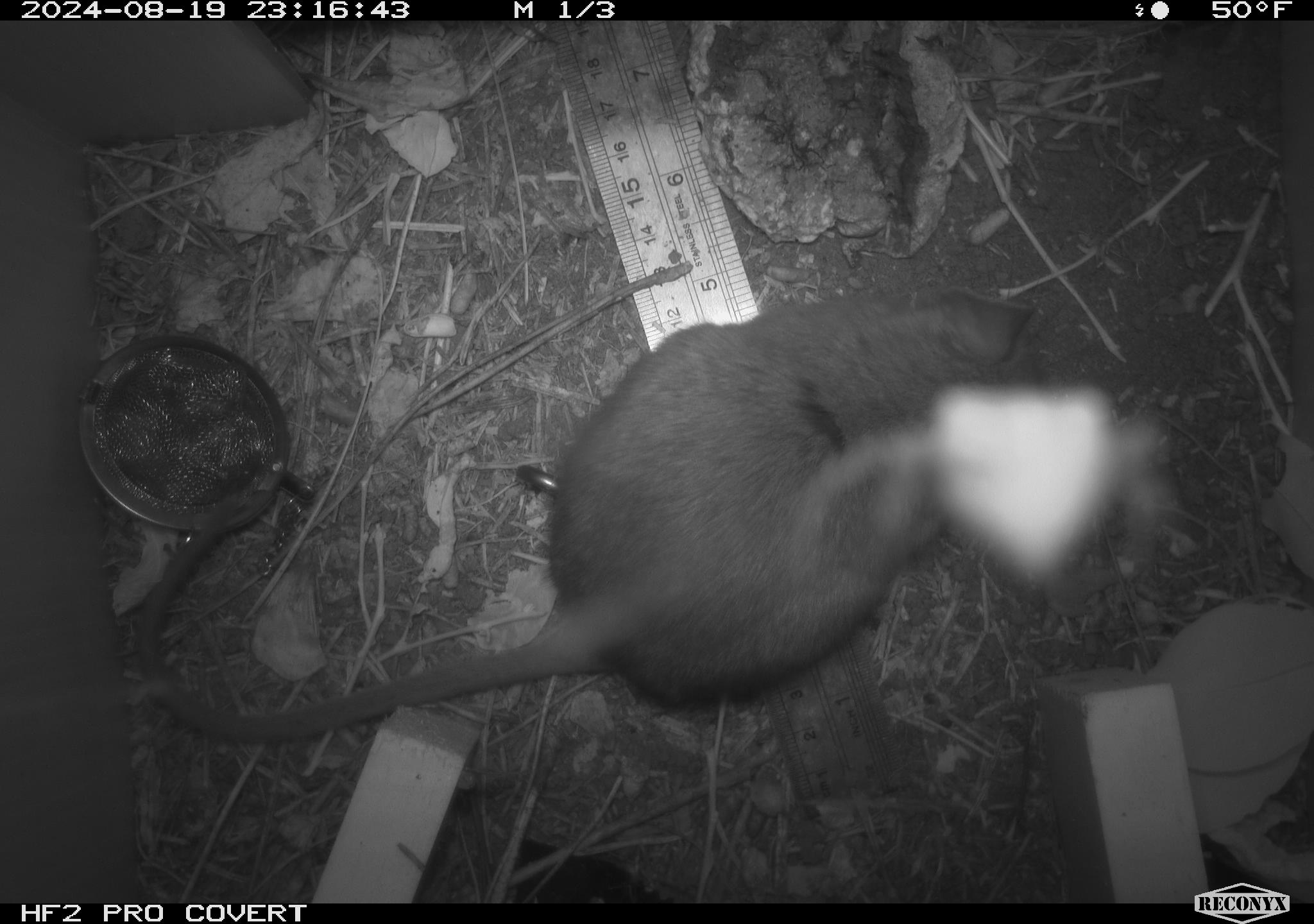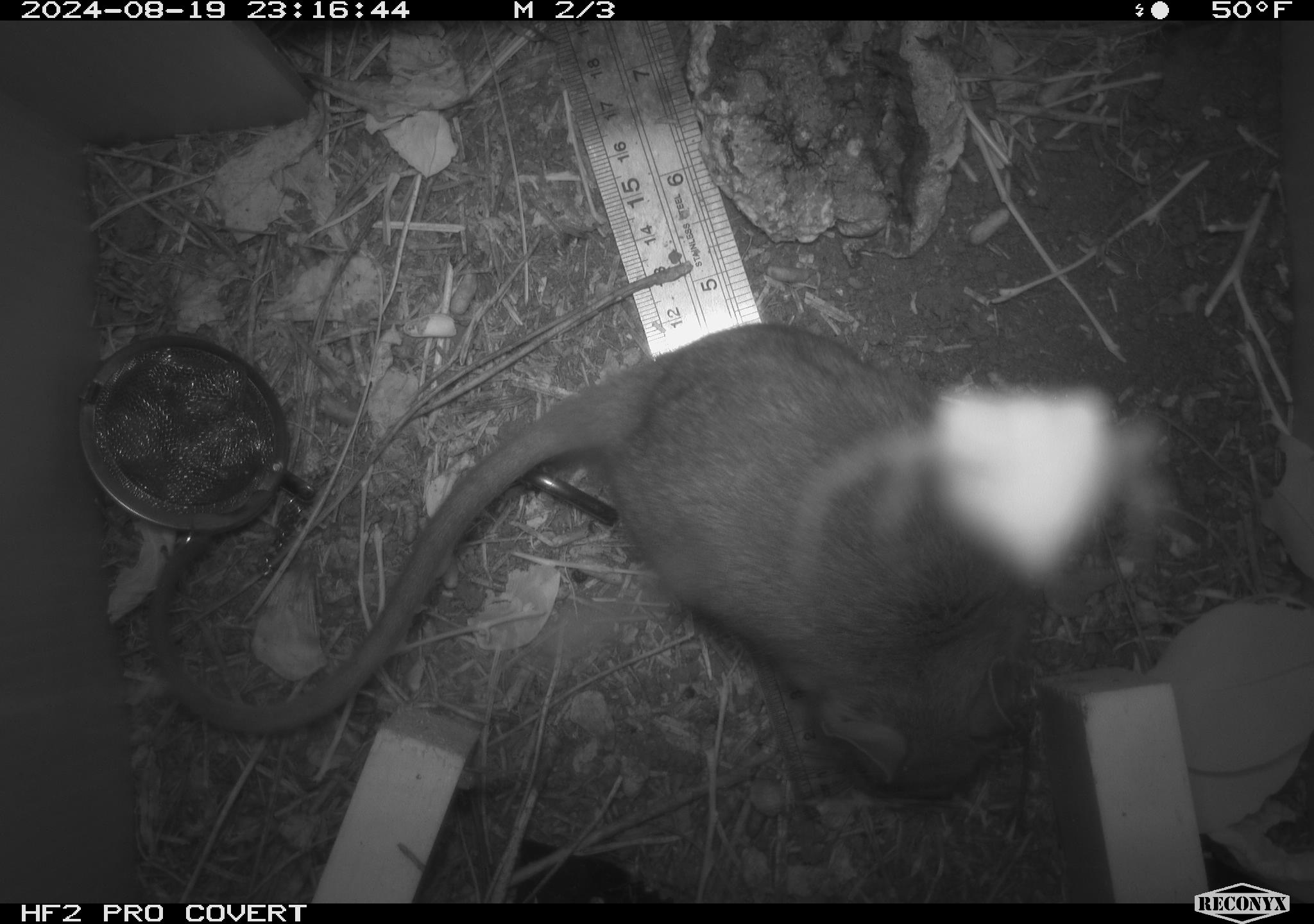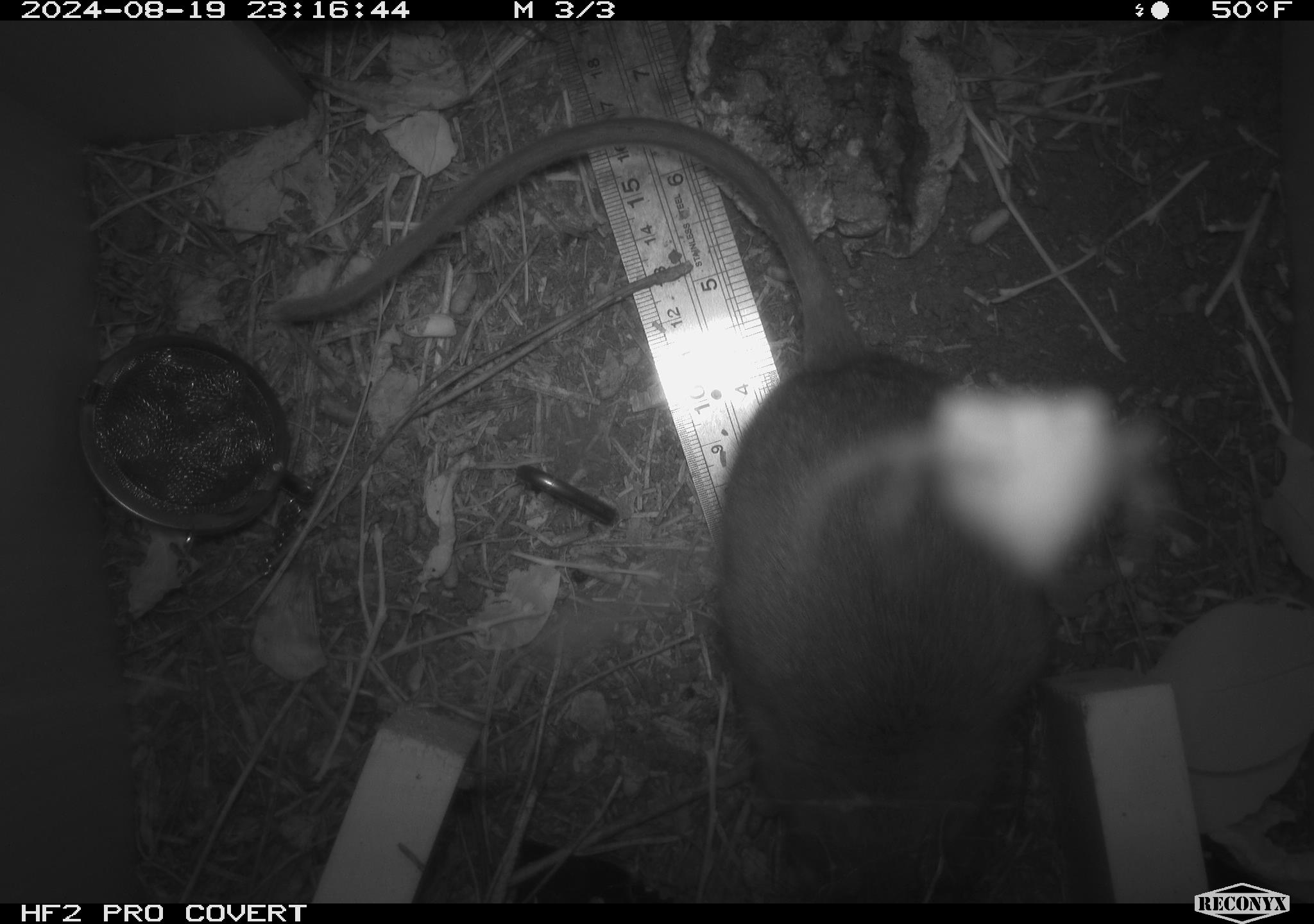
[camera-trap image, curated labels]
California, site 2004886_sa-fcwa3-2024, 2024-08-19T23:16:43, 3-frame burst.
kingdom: Animalia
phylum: Chordata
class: Mammalia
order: Rodentia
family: Cricetidae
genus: Neotoma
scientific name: Neotoma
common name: pack rat or woodrat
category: neotoma species